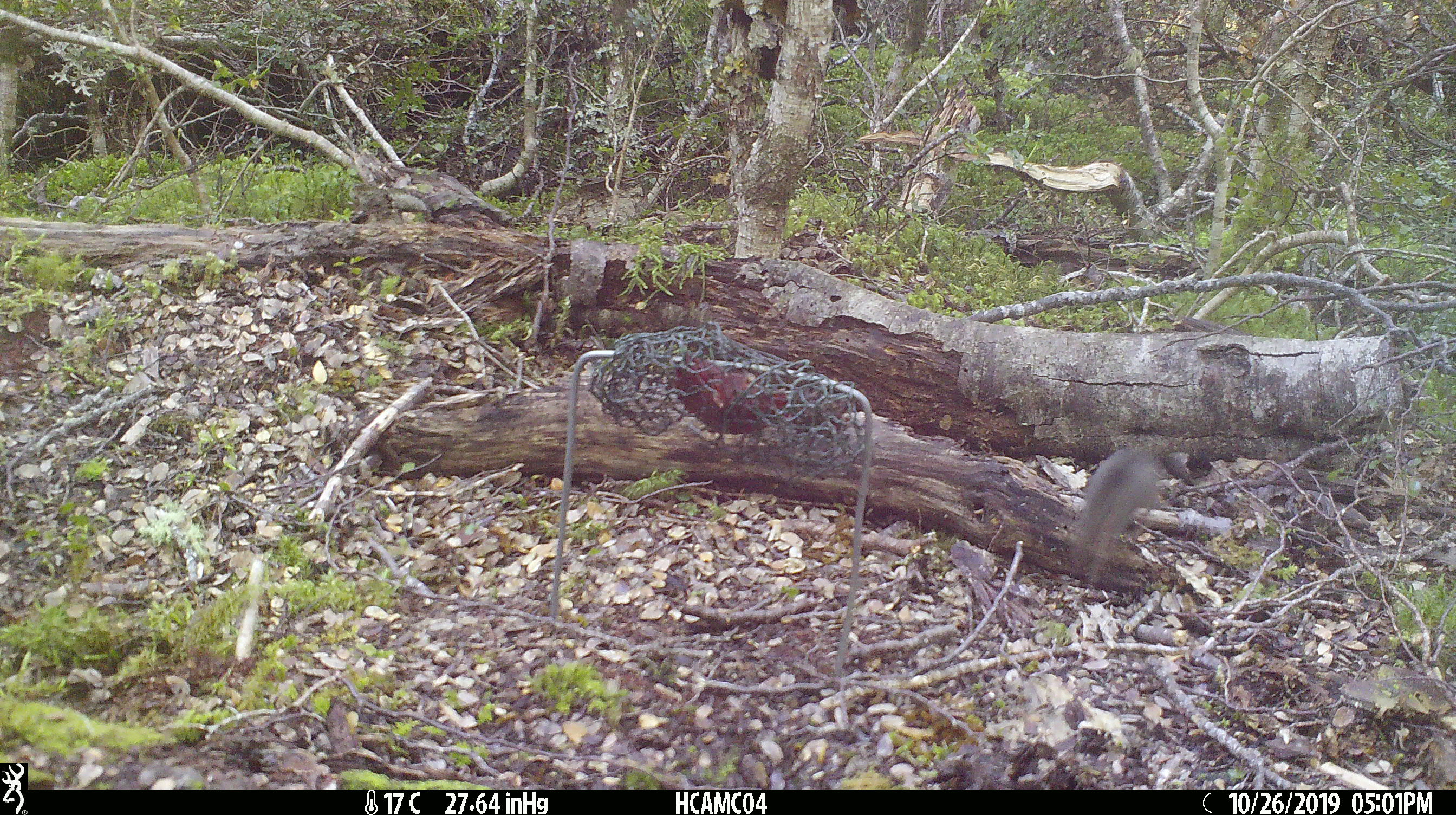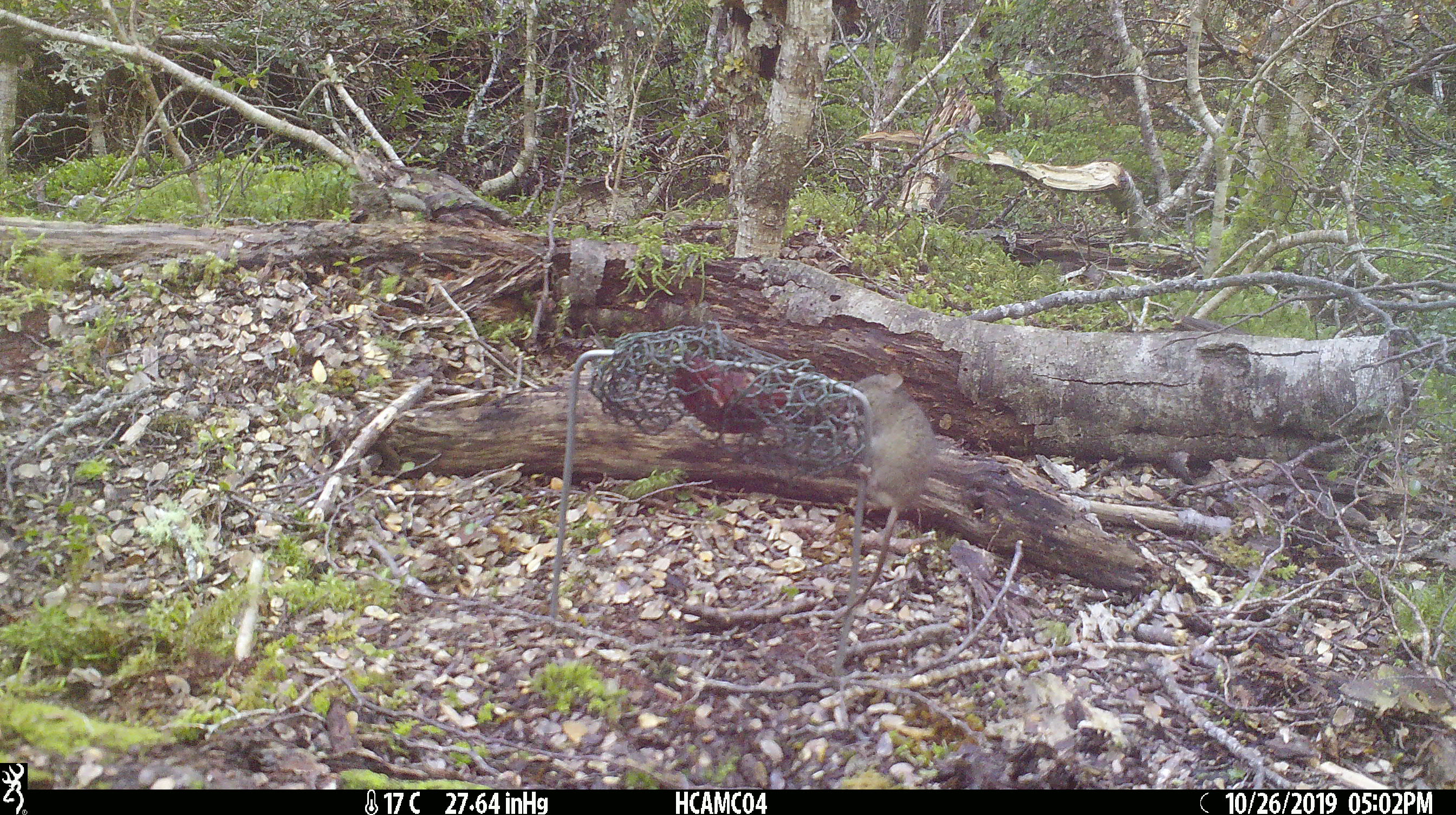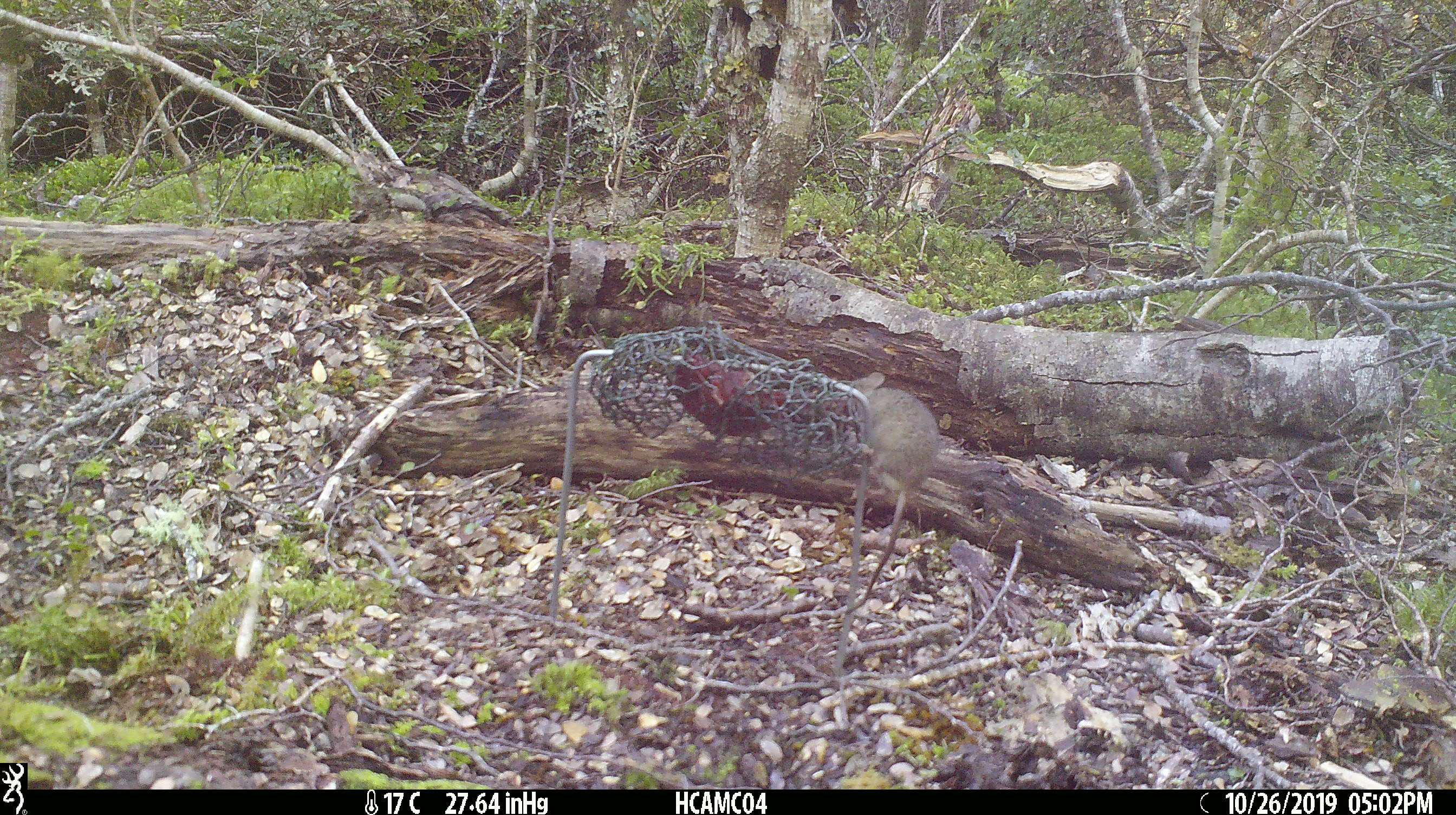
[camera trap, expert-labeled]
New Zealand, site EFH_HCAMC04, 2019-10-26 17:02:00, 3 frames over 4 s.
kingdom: Animalia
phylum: Chordata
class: Mammalia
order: Rodentia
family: Muridae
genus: Mus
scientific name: Mus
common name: mouse